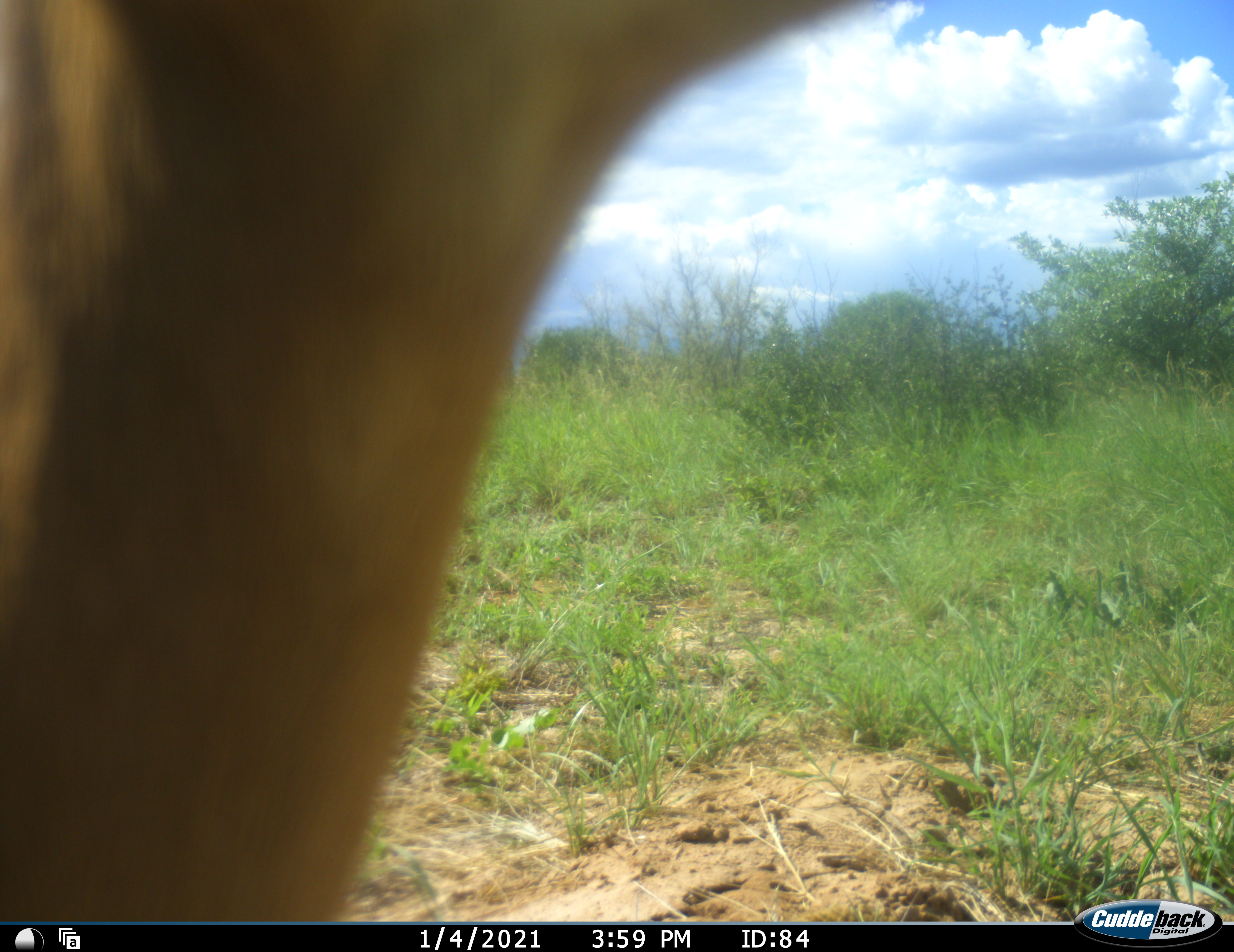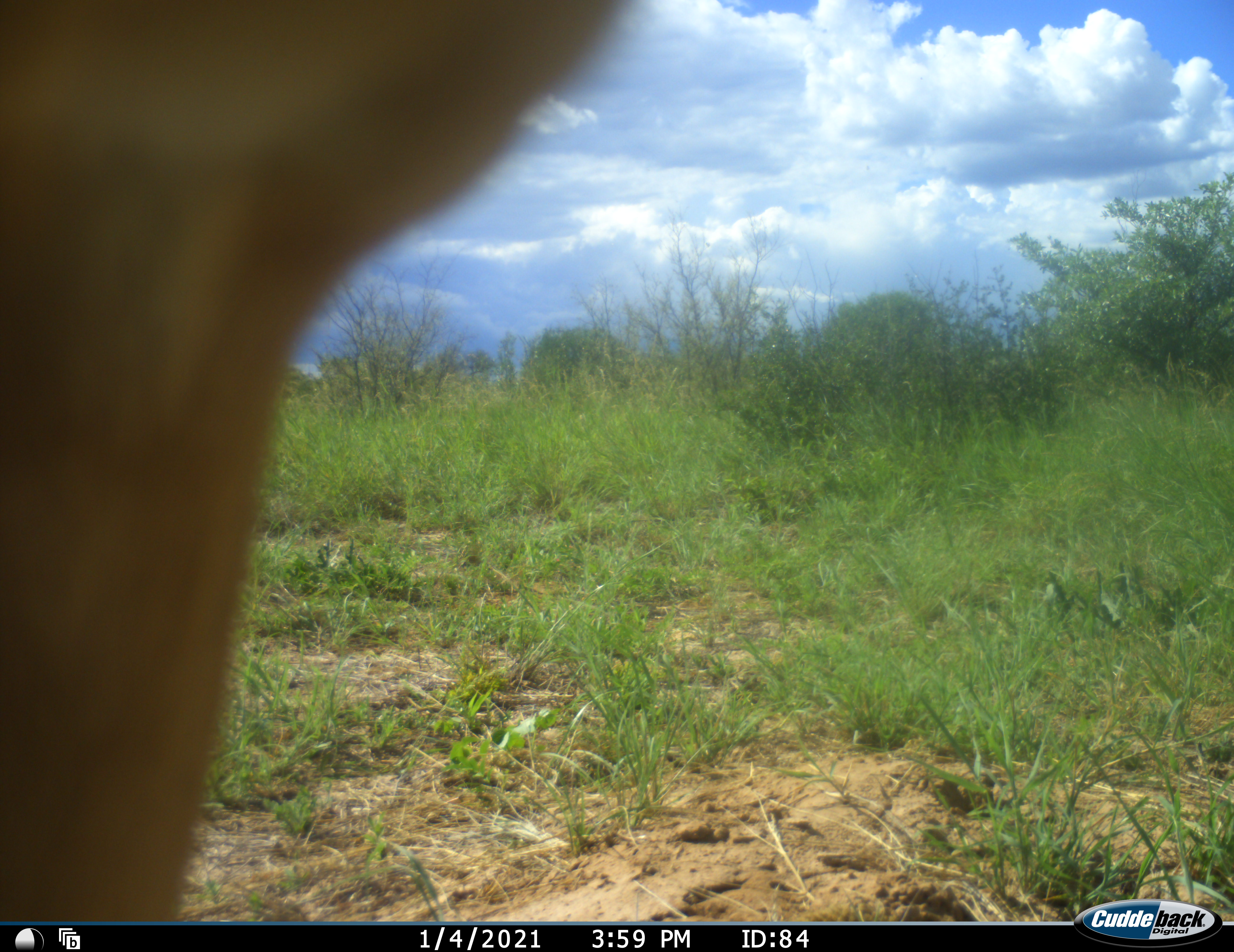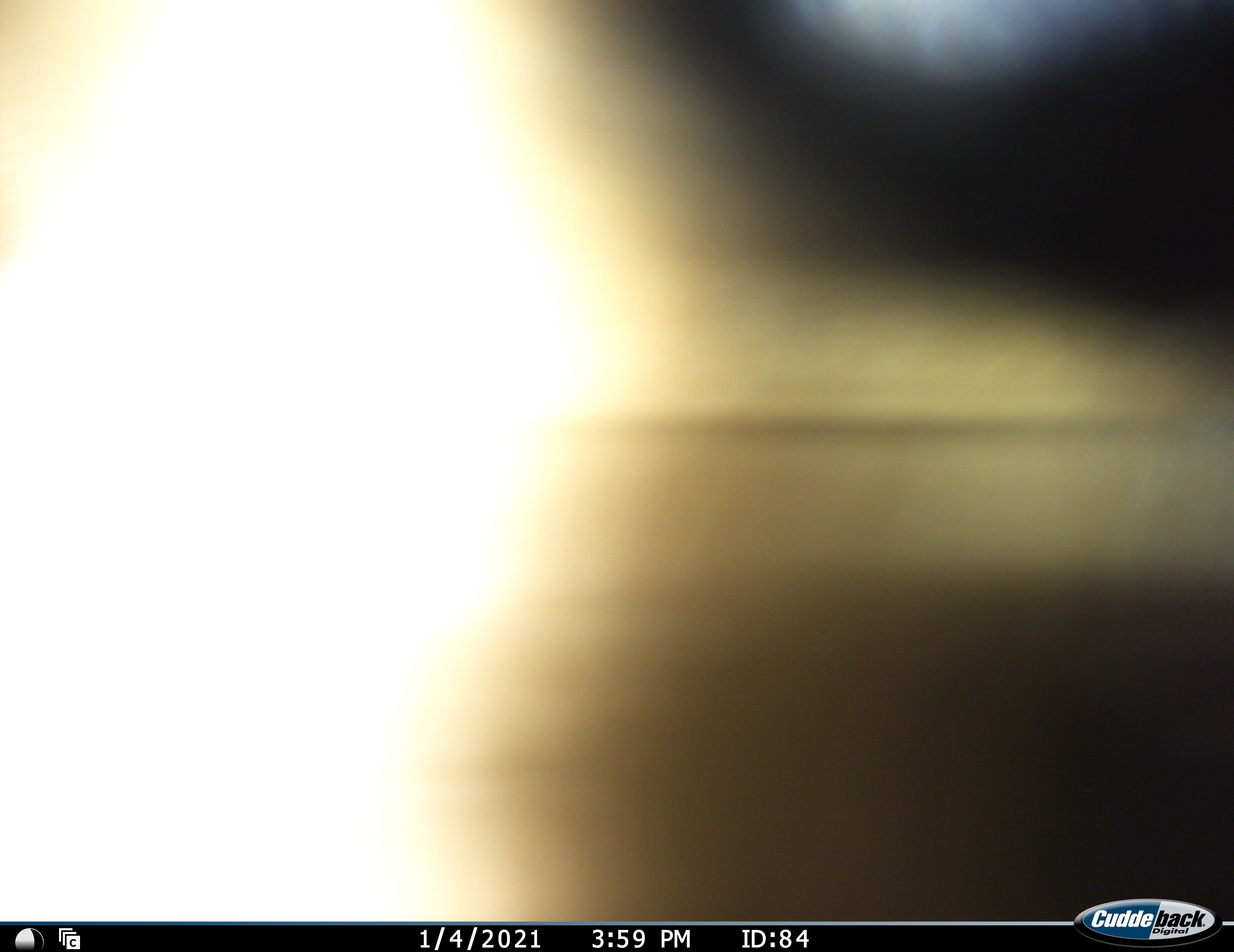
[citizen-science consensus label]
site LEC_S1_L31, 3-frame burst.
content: unidentified animal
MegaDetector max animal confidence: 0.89